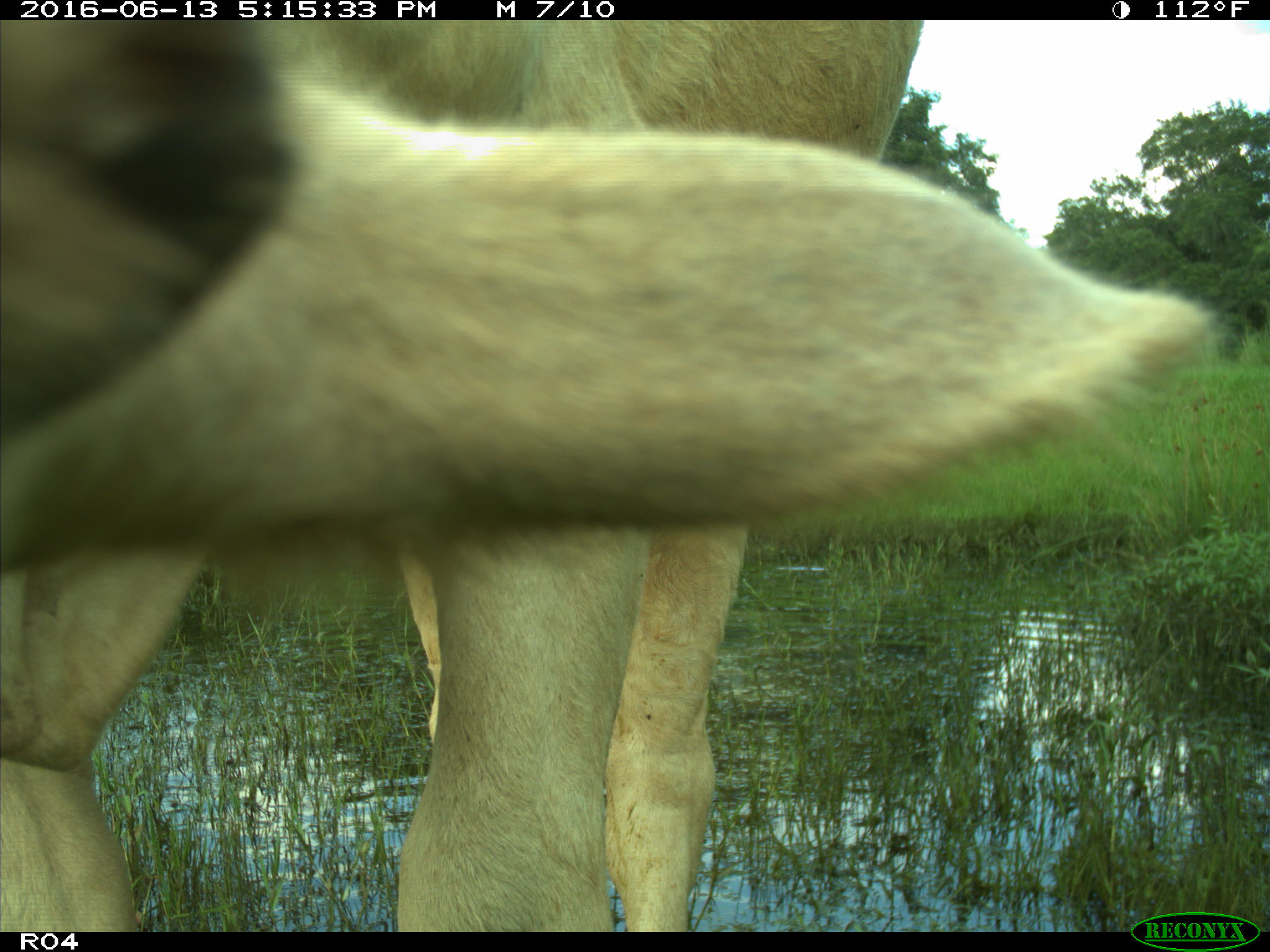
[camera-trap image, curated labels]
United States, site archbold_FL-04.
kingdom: Animalia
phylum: Chordata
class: Mammalia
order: Artiodactyla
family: Bovidae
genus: Bos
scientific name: Bos taurus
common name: domestic cow